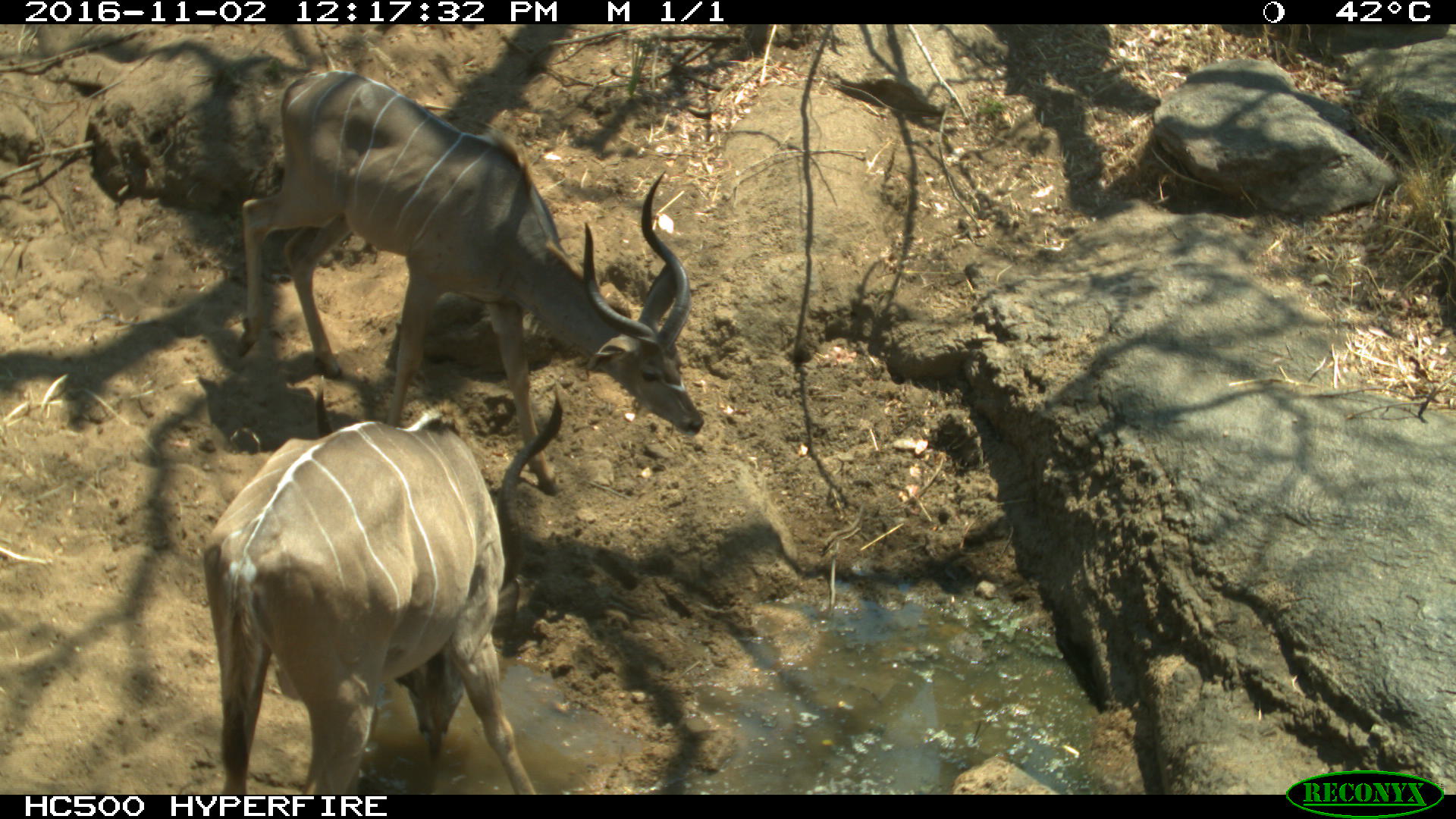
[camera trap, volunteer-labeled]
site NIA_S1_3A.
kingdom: Animalia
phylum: Chordata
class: Mammalia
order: Artiodactyla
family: Bovidae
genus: Tragelaphus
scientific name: Tragelaphus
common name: kudu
Kudu (Tragelaphus), count 2. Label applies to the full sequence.